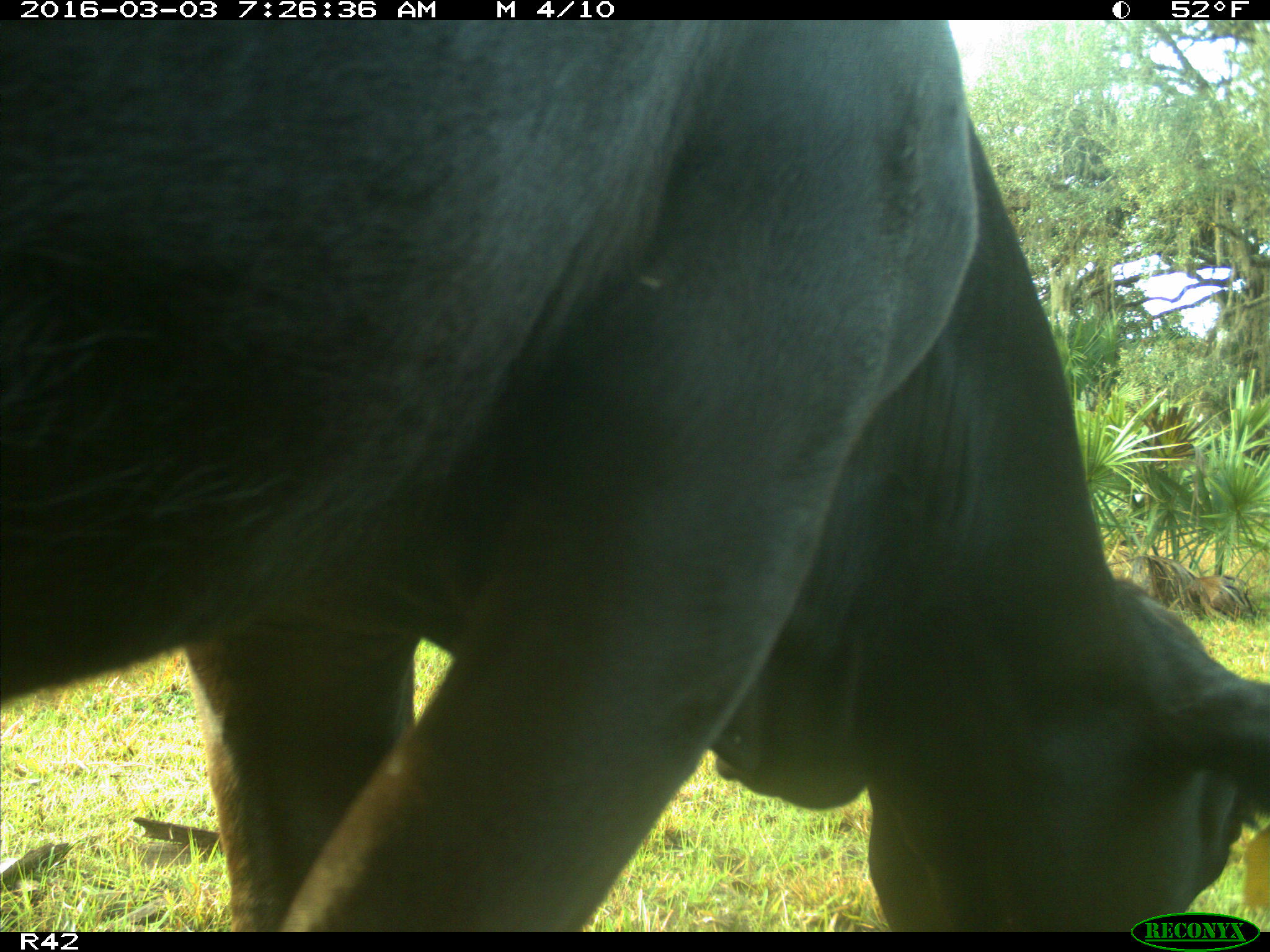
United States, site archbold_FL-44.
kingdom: Animalia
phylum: Chordata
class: Mammalia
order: Artiodactyla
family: Bovidae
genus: Bos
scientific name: Bos taurus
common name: domestic cow